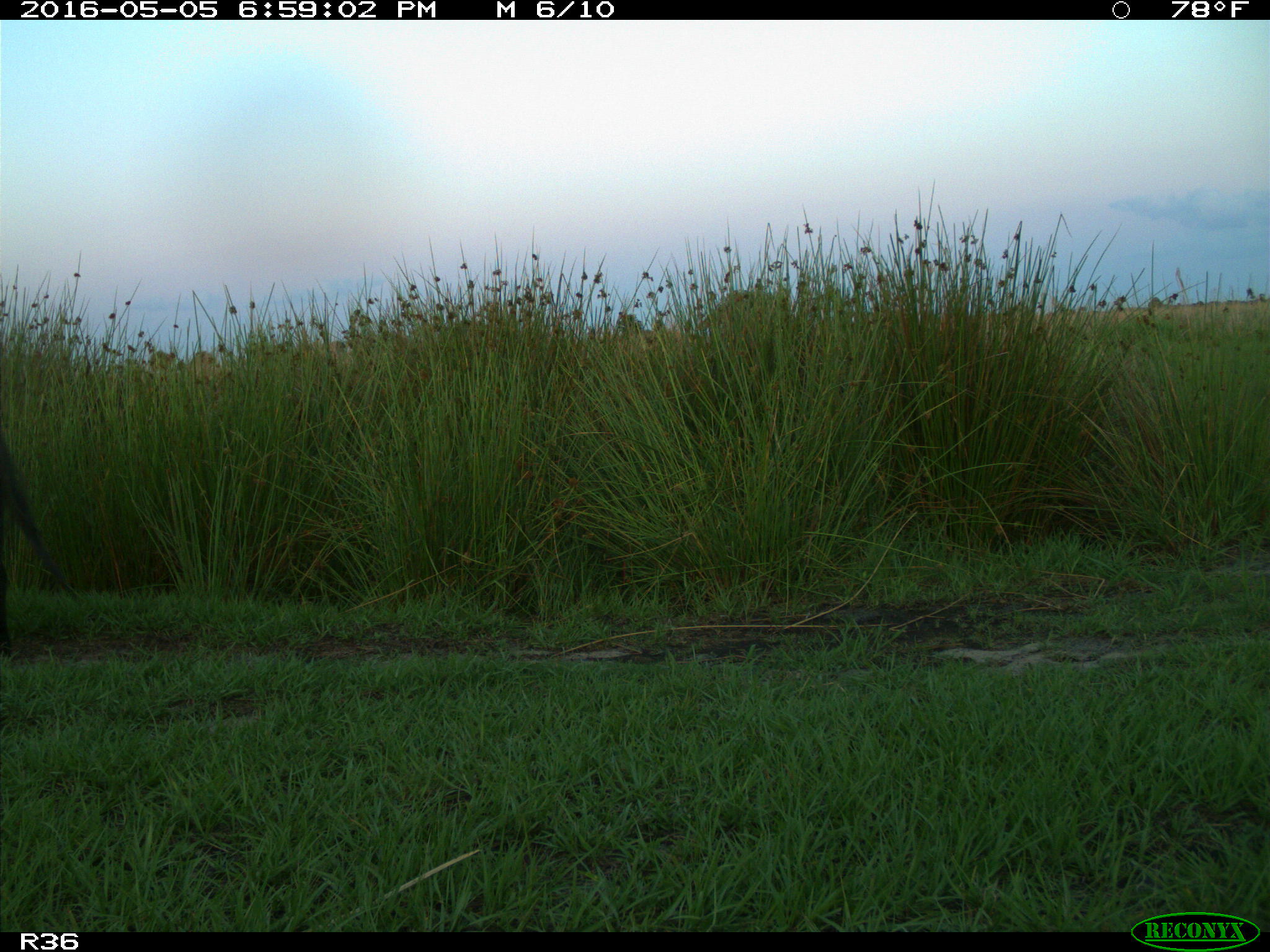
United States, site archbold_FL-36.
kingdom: Animalia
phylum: Chordata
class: Mammalia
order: Artiodactyla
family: Suidae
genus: Sus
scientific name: Sus scrofa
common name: wild boar